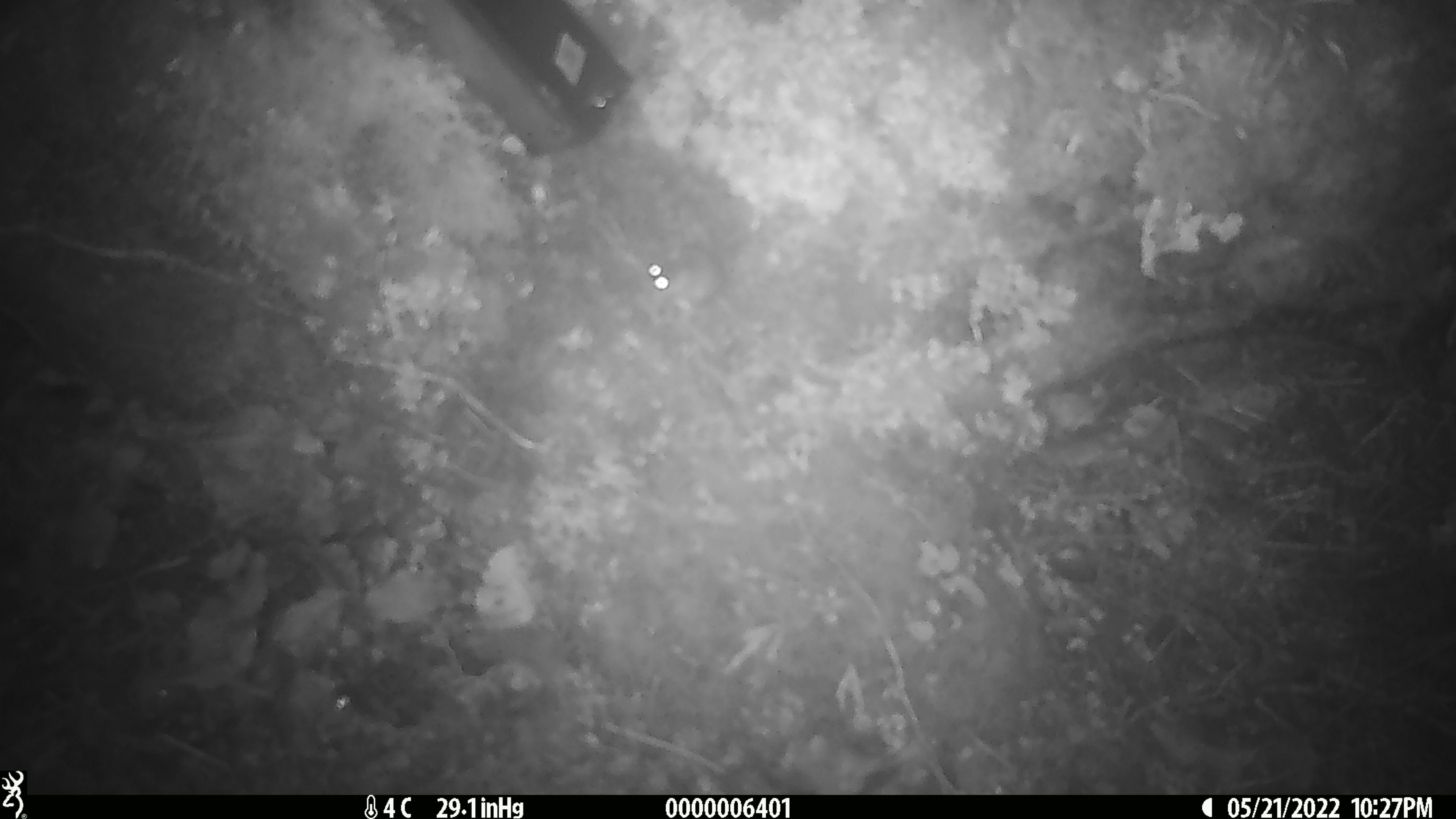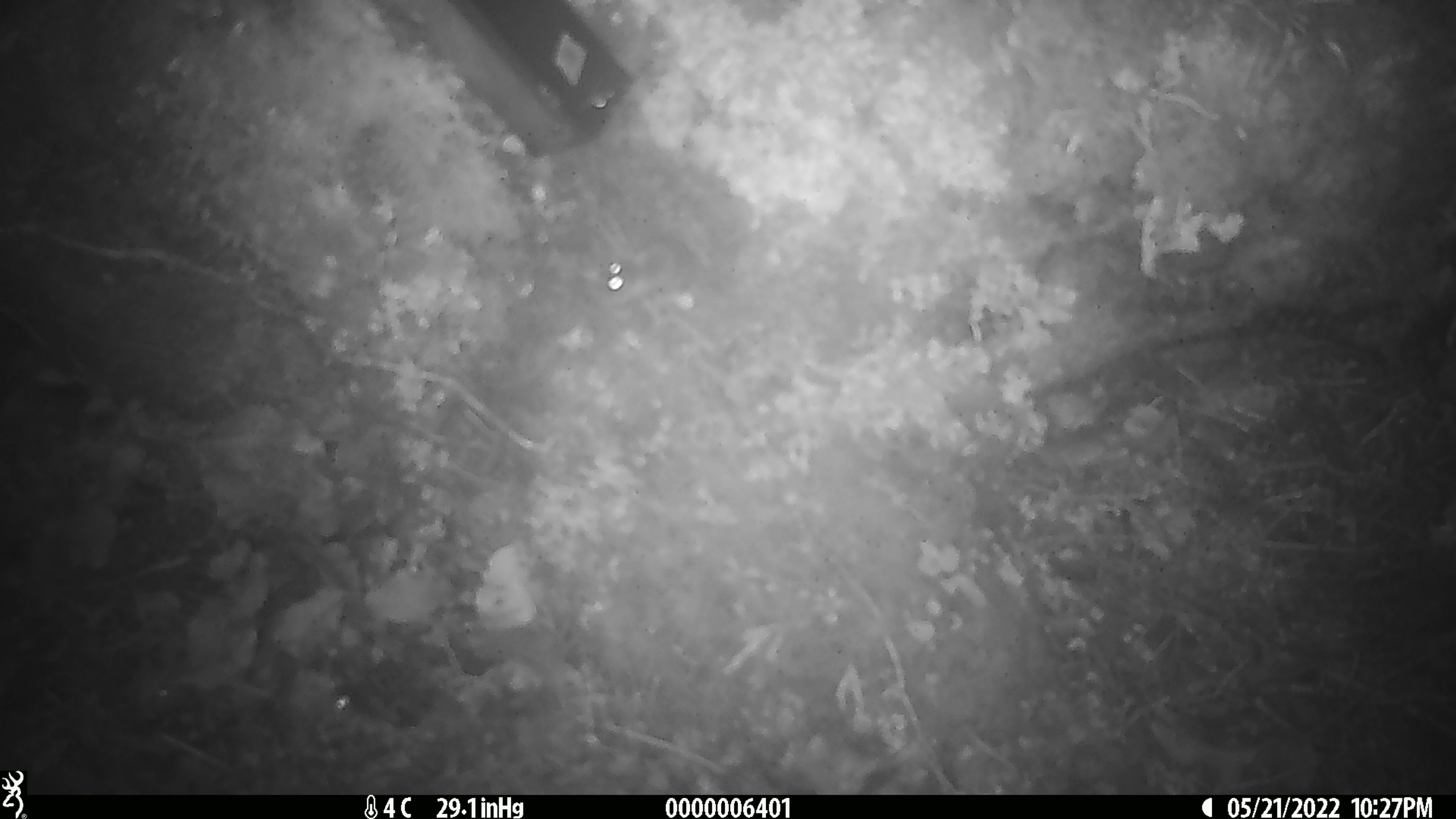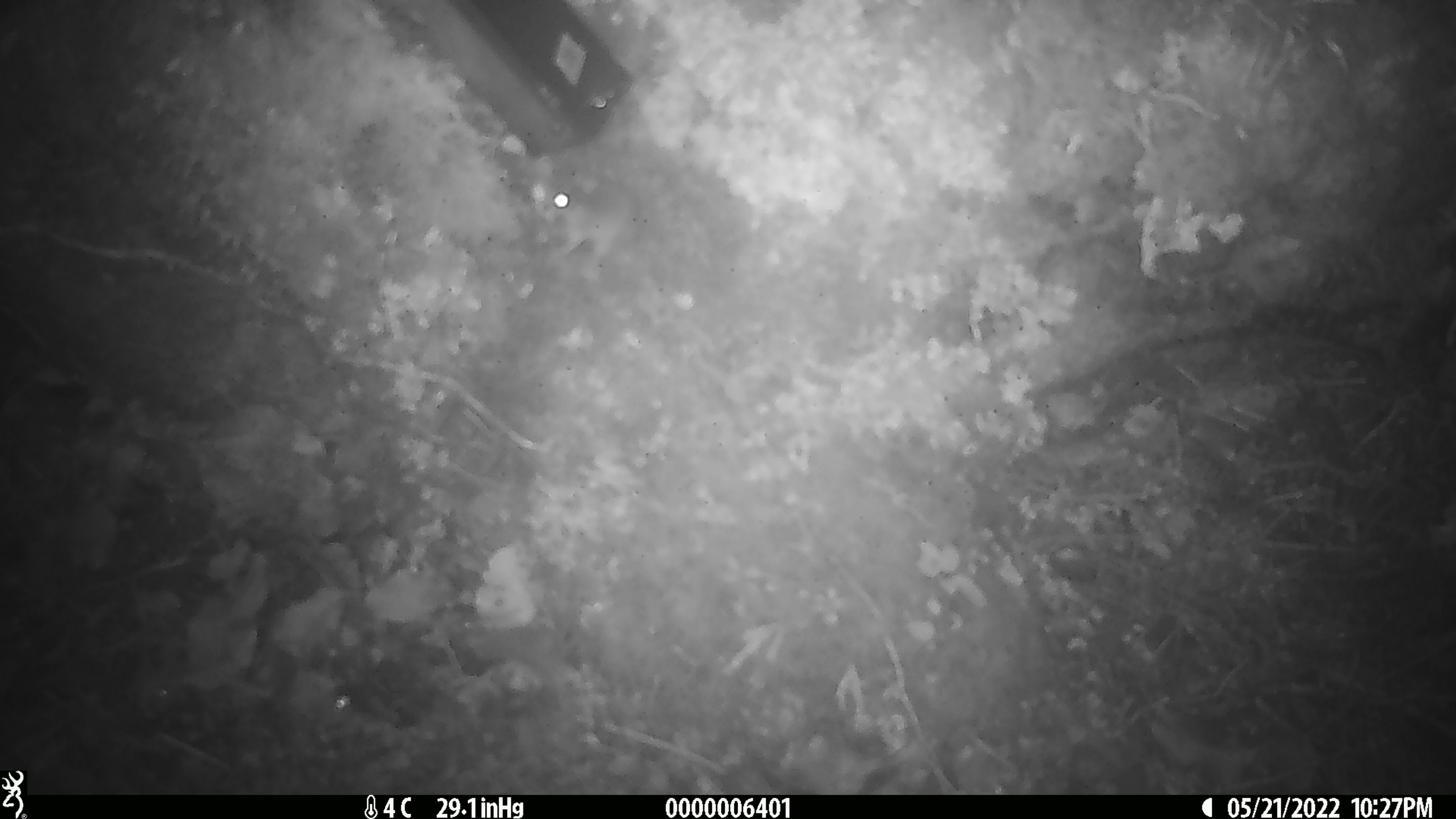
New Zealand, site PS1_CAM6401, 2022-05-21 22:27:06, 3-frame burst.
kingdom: Animalia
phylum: Chordata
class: Mammalia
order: Rodentia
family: Muridae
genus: Mus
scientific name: Mus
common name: mouse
Mouse (Mus).